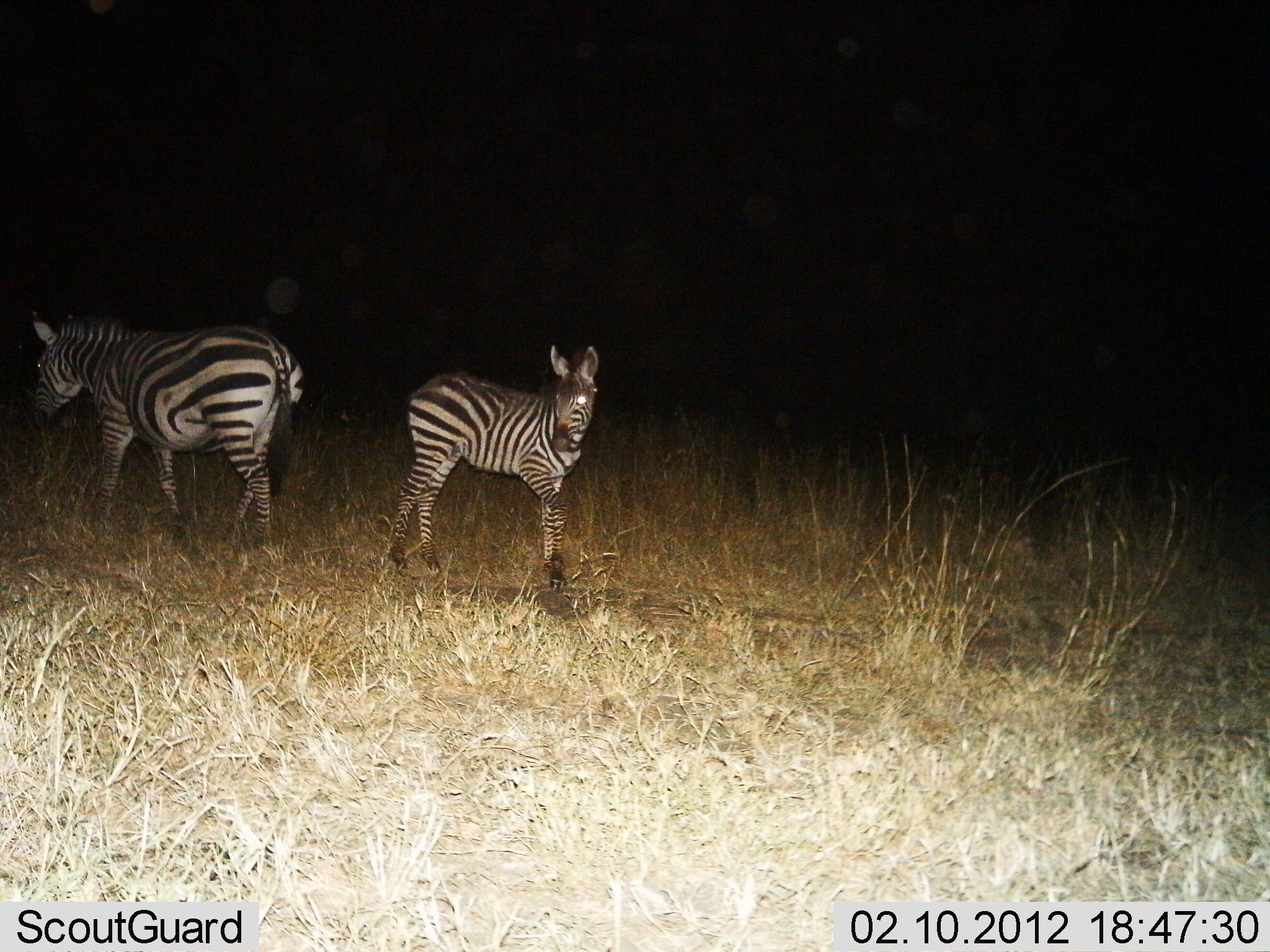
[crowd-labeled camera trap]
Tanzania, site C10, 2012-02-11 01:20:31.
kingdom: Animalia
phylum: Chordata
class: Mammalia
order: Perissodactyla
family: Equidae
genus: Equus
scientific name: Equus quagga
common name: plains zebra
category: zebra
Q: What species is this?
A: Zebra (plains zebra) (Equus quagga).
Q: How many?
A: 2.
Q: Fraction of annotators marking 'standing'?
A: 91%.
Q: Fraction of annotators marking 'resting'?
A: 3%.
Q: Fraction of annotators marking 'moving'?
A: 31%.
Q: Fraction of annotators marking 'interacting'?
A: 3%.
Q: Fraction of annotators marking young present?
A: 59%.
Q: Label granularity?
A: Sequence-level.